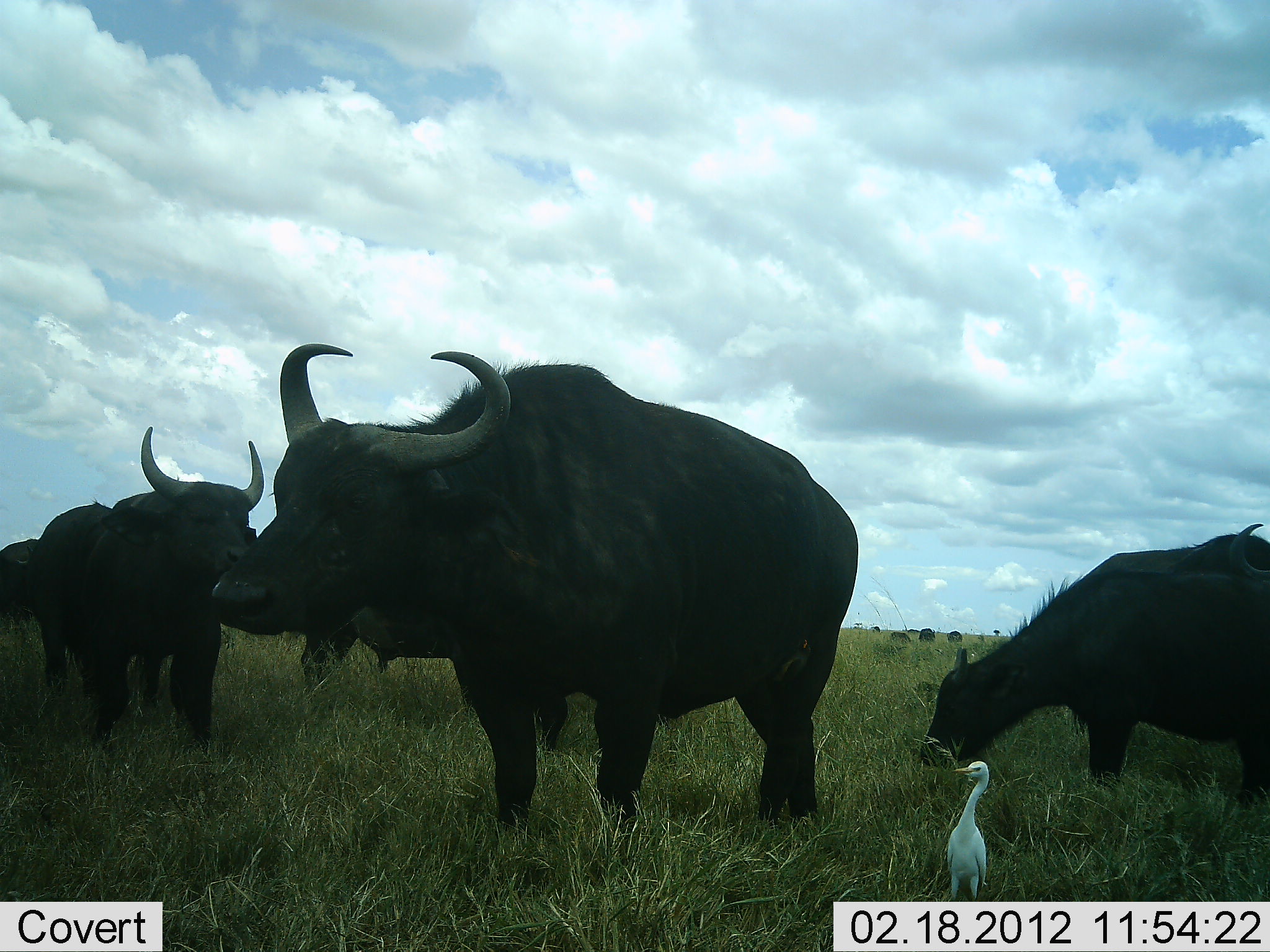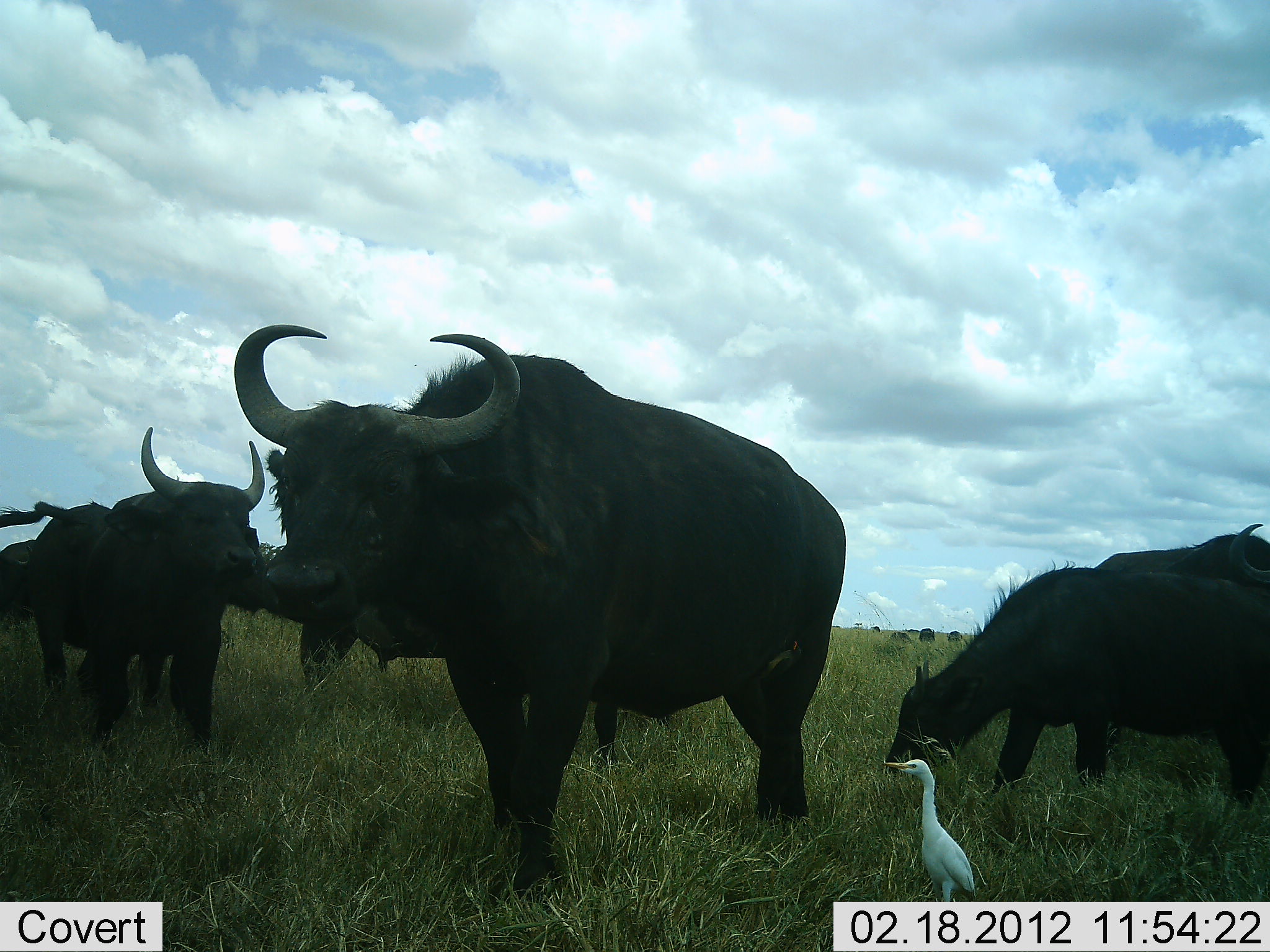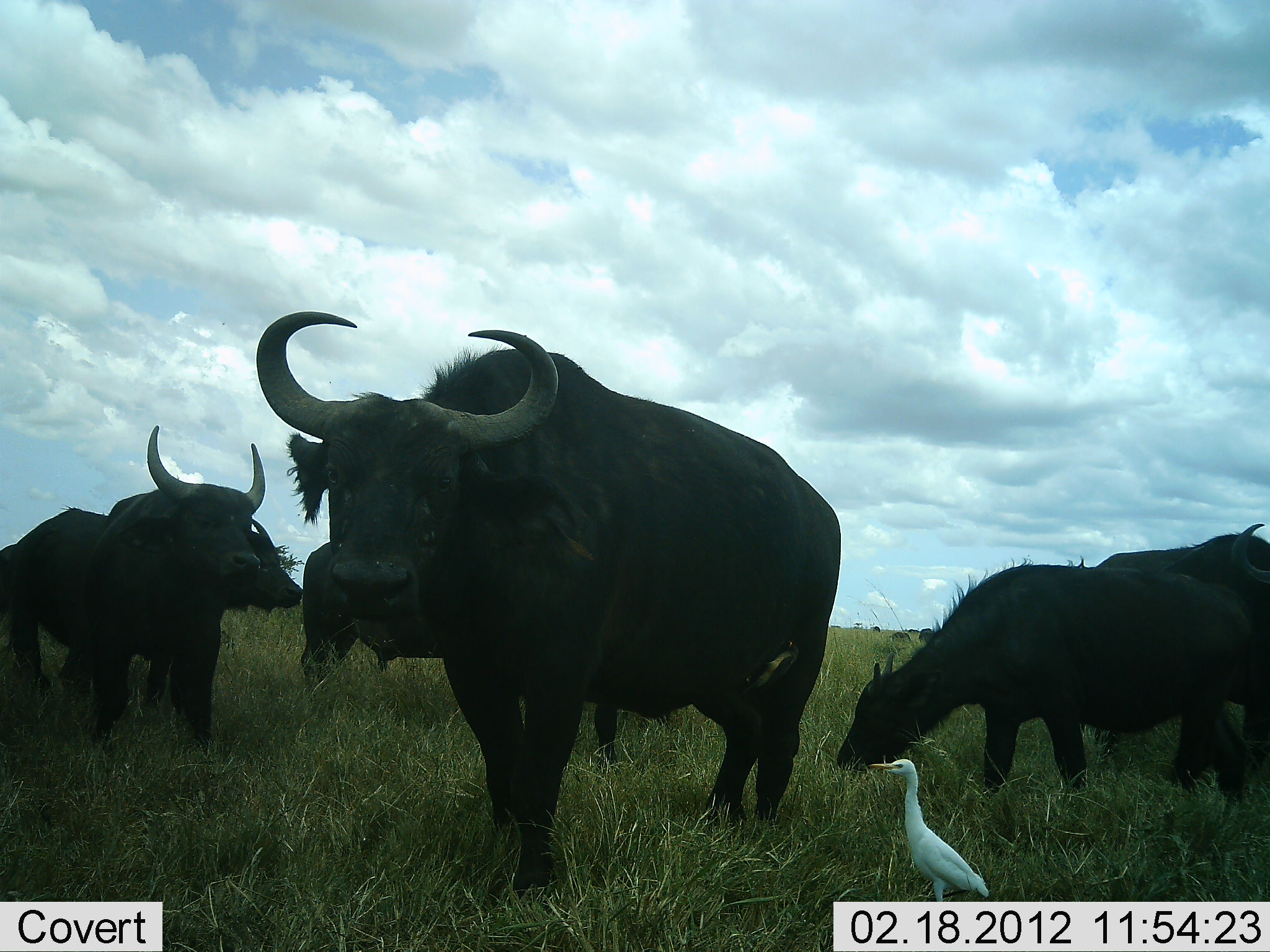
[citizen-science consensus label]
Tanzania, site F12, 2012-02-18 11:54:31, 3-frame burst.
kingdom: Animalia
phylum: Chordata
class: Mammalia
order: Artiodactyla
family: Bovidae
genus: Syncerus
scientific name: Syncerus caffer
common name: cape buffalo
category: buffalo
Buffalo (cape buffalo) (Syncerus caffer), count 7. Behavior (volunteer vote fractions): standing 69%, resting 12%, moving 44%, interacting 0%. Young present (vote fraction): 50%. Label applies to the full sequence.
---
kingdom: Animalia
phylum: Chordata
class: Aves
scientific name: Aves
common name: bird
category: otherbird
Otherbird (bird) (Aves), count 1. Behavior (volunteer vote fractions): standing 86%, resting 0%, moving 14%, interacting 0%. Young present (vote fraction): 0%. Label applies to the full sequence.